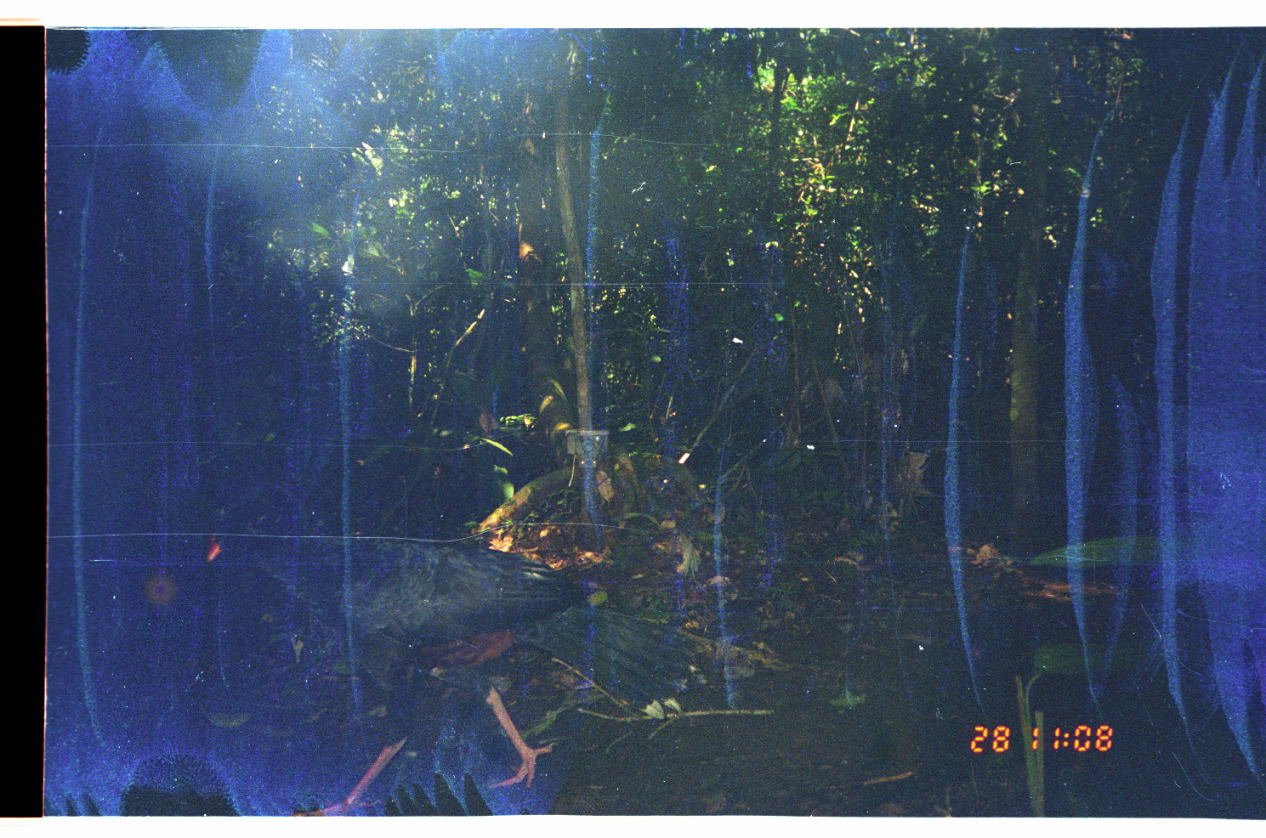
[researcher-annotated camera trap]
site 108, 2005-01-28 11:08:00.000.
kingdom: Animalia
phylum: Chordata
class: Aves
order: Galliformes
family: Cracidae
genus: Mitu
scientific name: Mitu tuberosum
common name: razor-billed curassow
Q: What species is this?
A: Mitu tuberosum (razor-billed curassow).